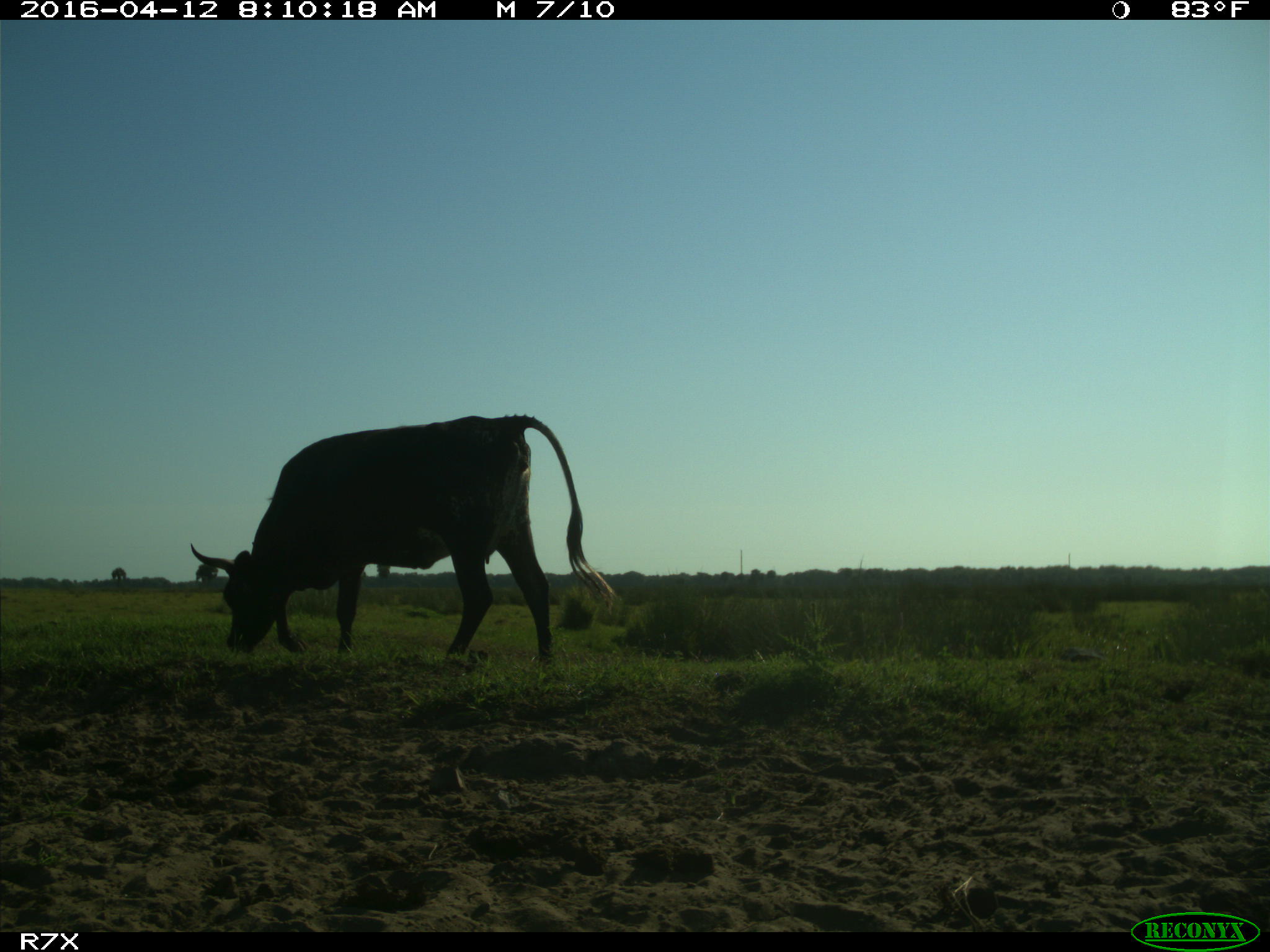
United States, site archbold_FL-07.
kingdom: Animalia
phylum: Chordata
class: Mammalia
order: Artiodactyla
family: Bovidae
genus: Bos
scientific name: Bos taurus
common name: domestic cow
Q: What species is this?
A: Bos taurus (domestic cow).